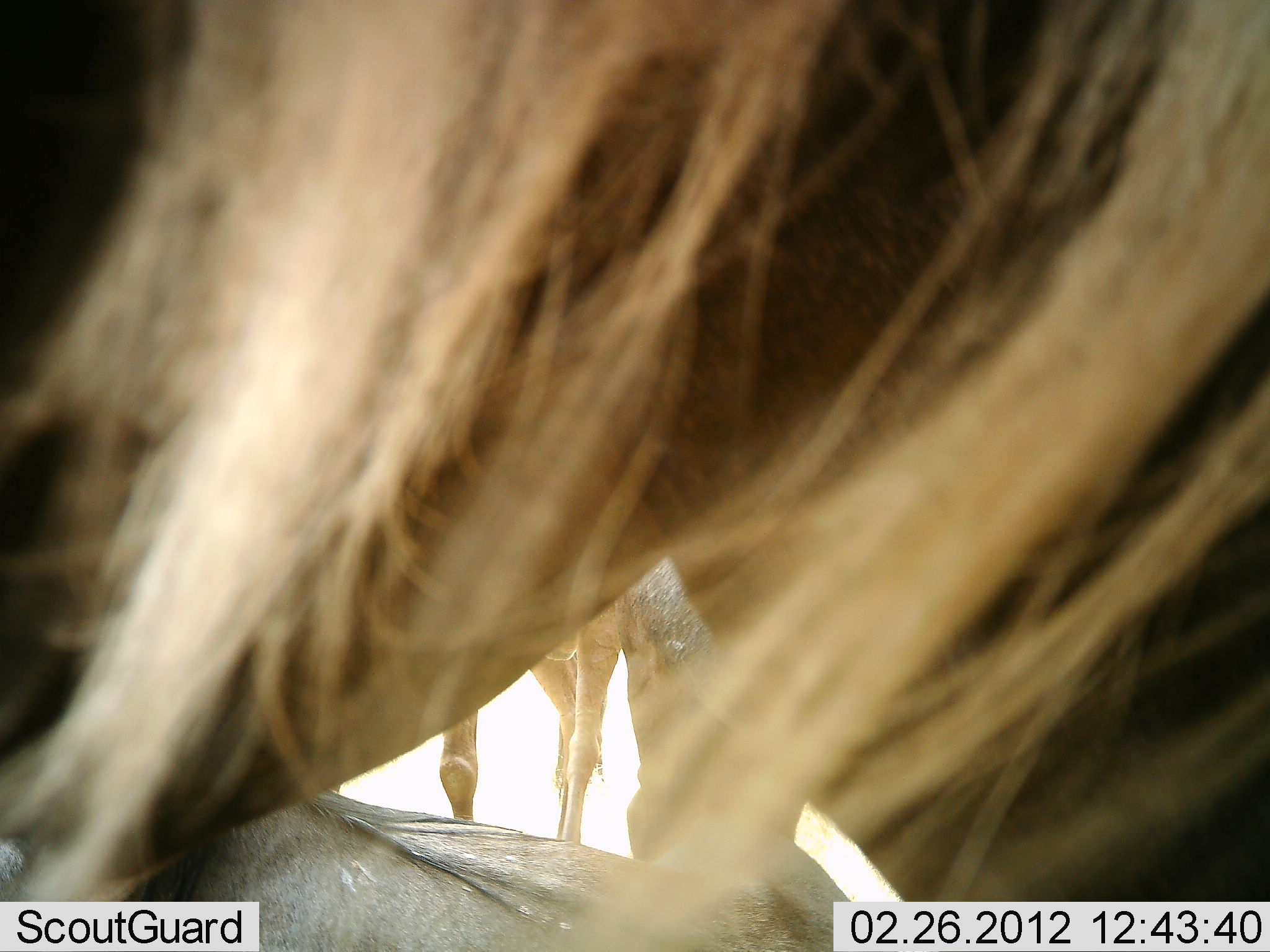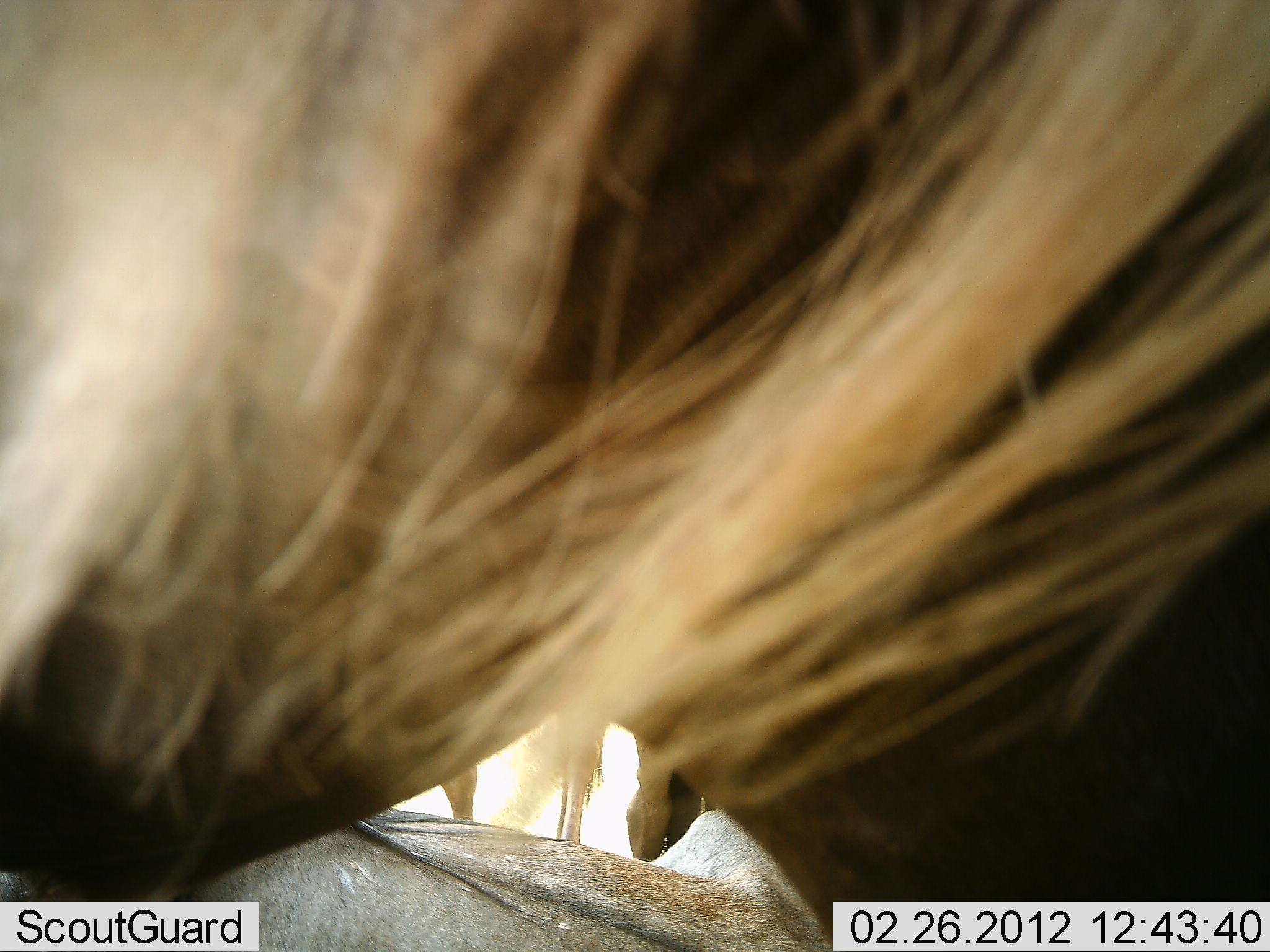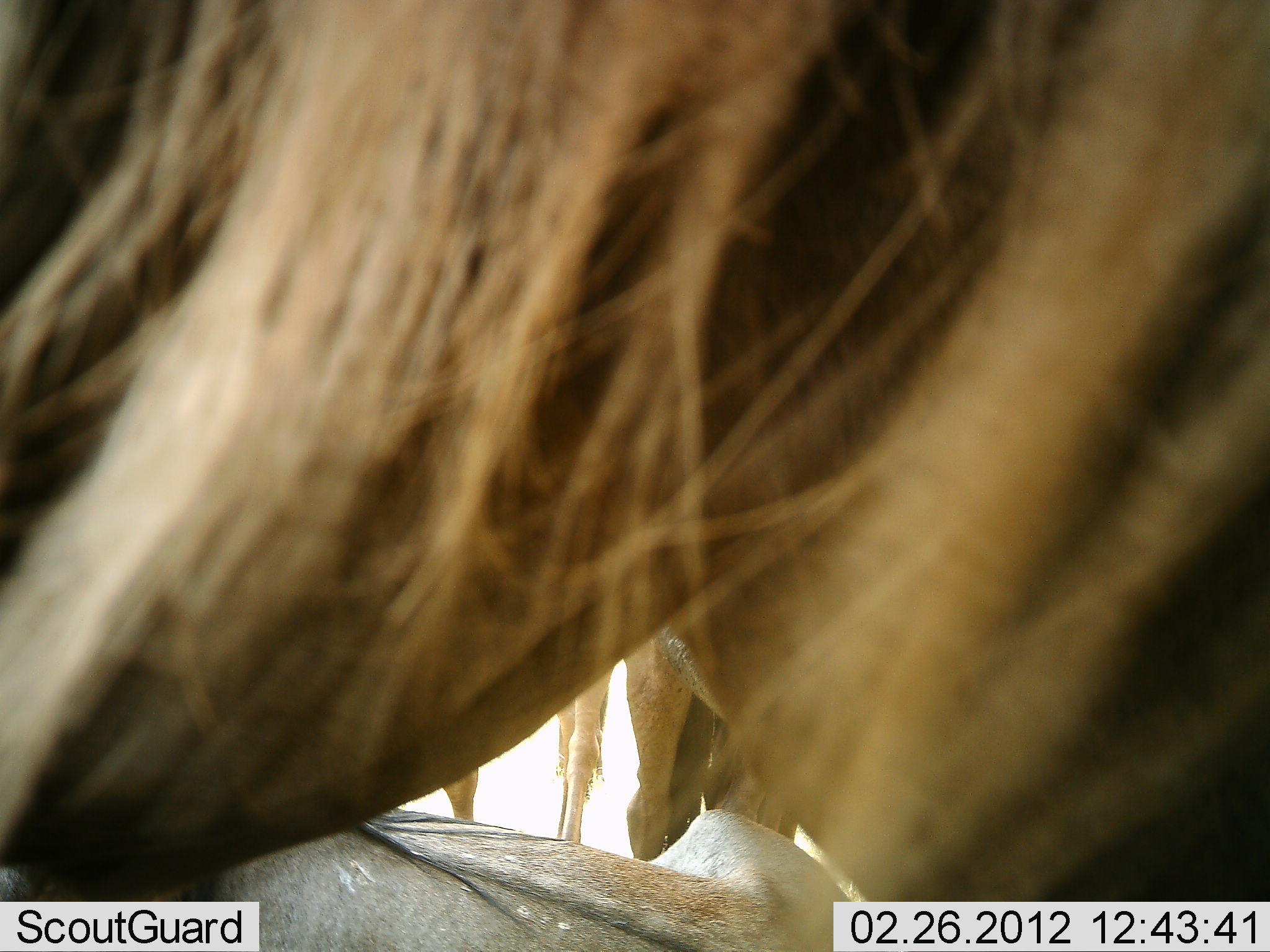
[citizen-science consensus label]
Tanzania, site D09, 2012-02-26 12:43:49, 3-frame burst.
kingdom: Animalia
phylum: Chordata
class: Mammalia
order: Artiodactyla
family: Bovidae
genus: Connochaetes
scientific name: Connochaetes taurinus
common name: blue wildebeest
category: wildebeest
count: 3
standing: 88%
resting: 71%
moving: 0%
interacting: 6%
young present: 0%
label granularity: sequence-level